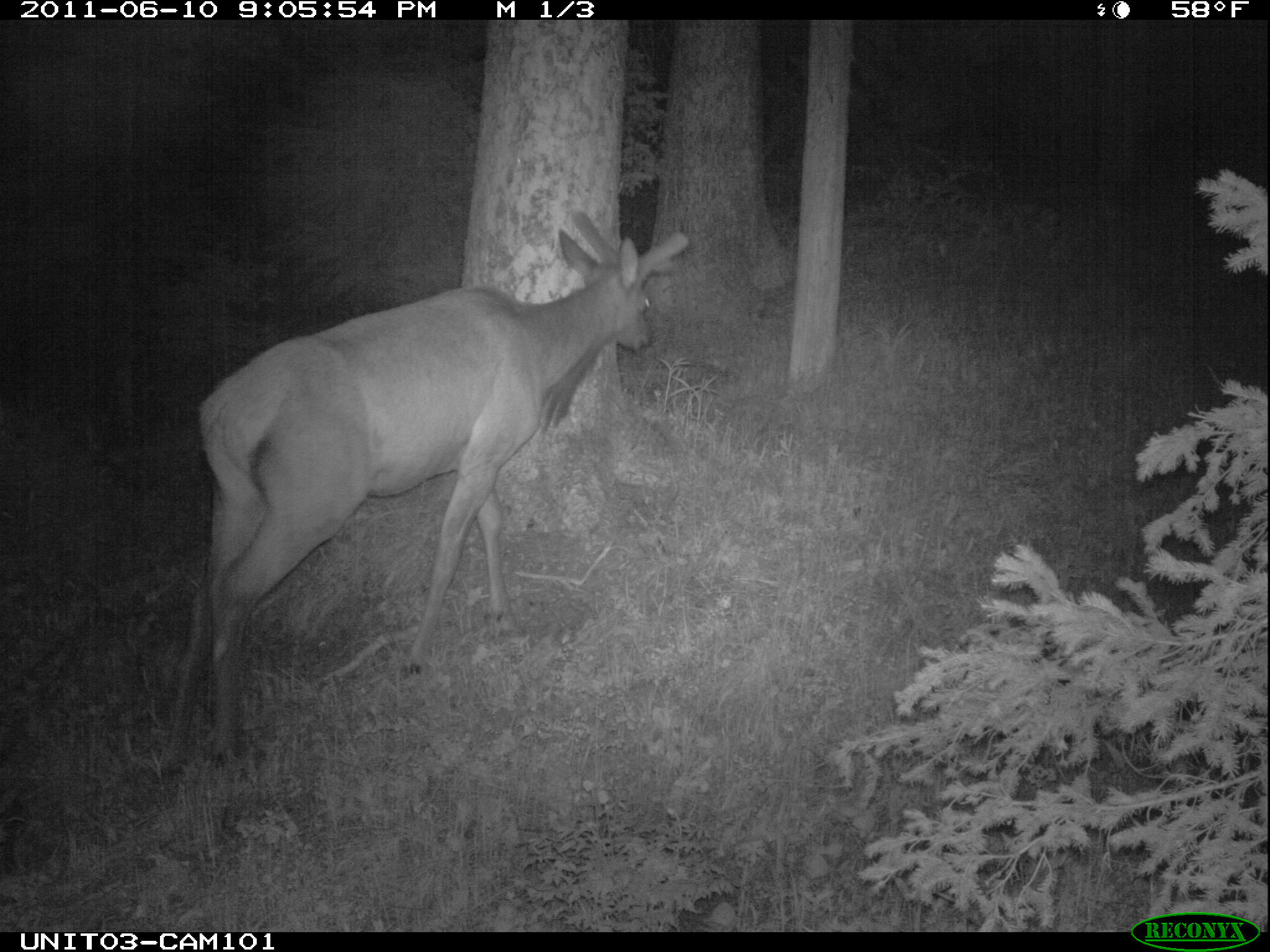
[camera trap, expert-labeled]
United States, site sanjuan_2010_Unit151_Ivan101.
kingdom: Animalia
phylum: Chordata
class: Mammalia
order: Artiodactyla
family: Cervidae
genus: Cervus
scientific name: Cervus elaphus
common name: red deer